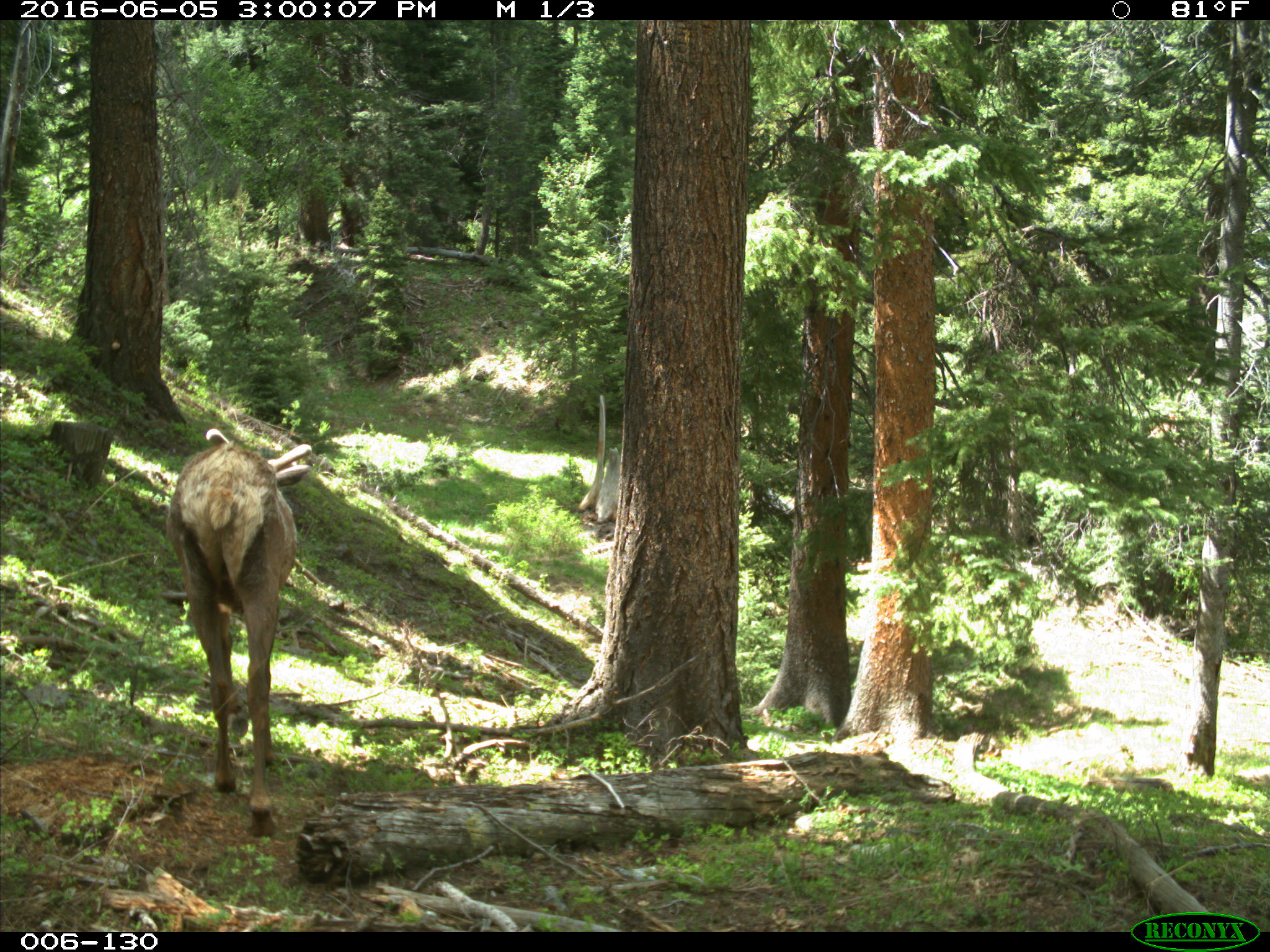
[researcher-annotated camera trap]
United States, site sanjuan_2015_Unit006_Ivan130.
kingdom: Animalia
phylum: Chordata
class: Mammalia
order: Artiodactyla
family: Cervidae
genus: Cervus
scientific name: Cervus elaphus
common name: red deer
Cervus elaphus (red deer).